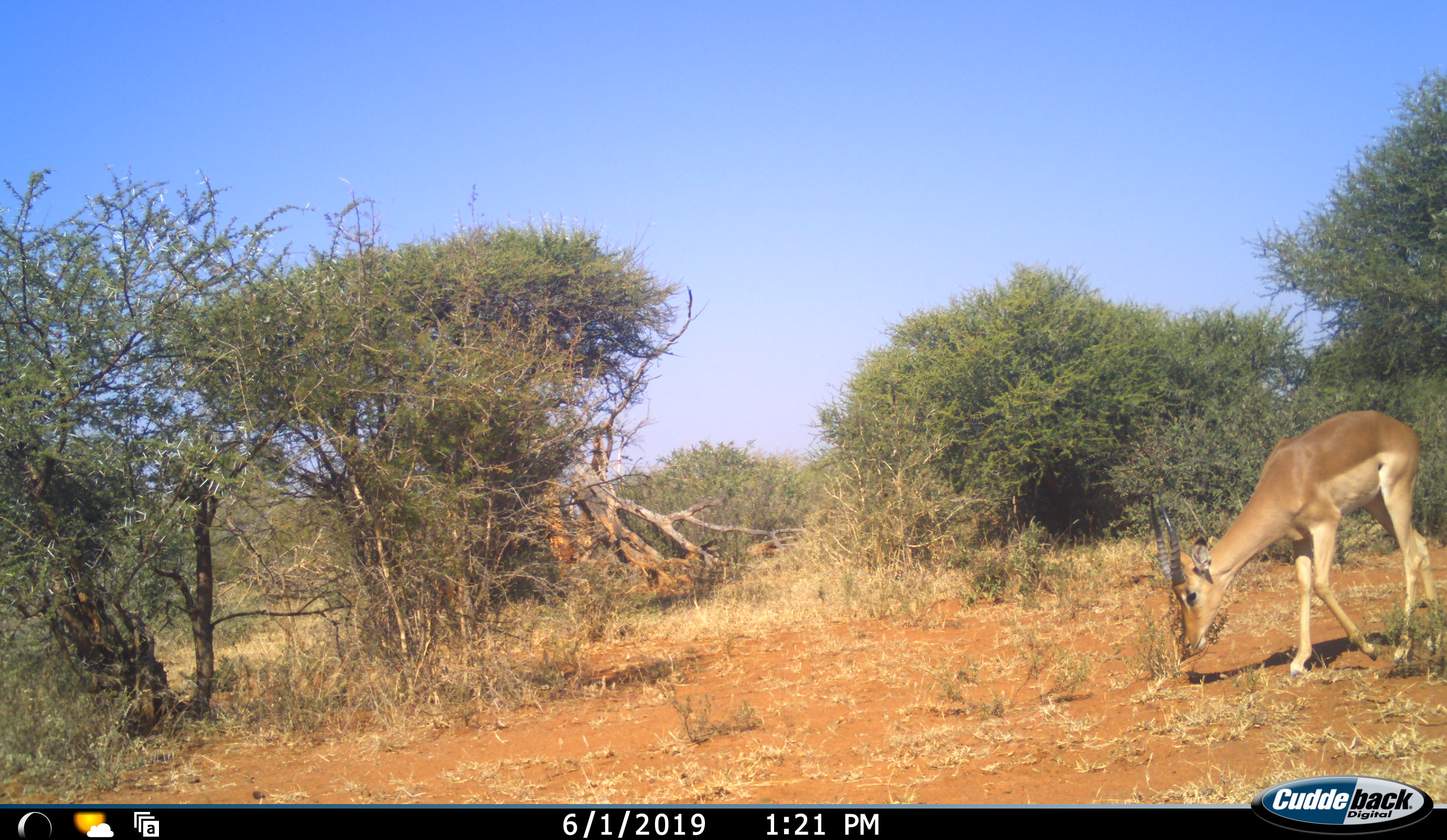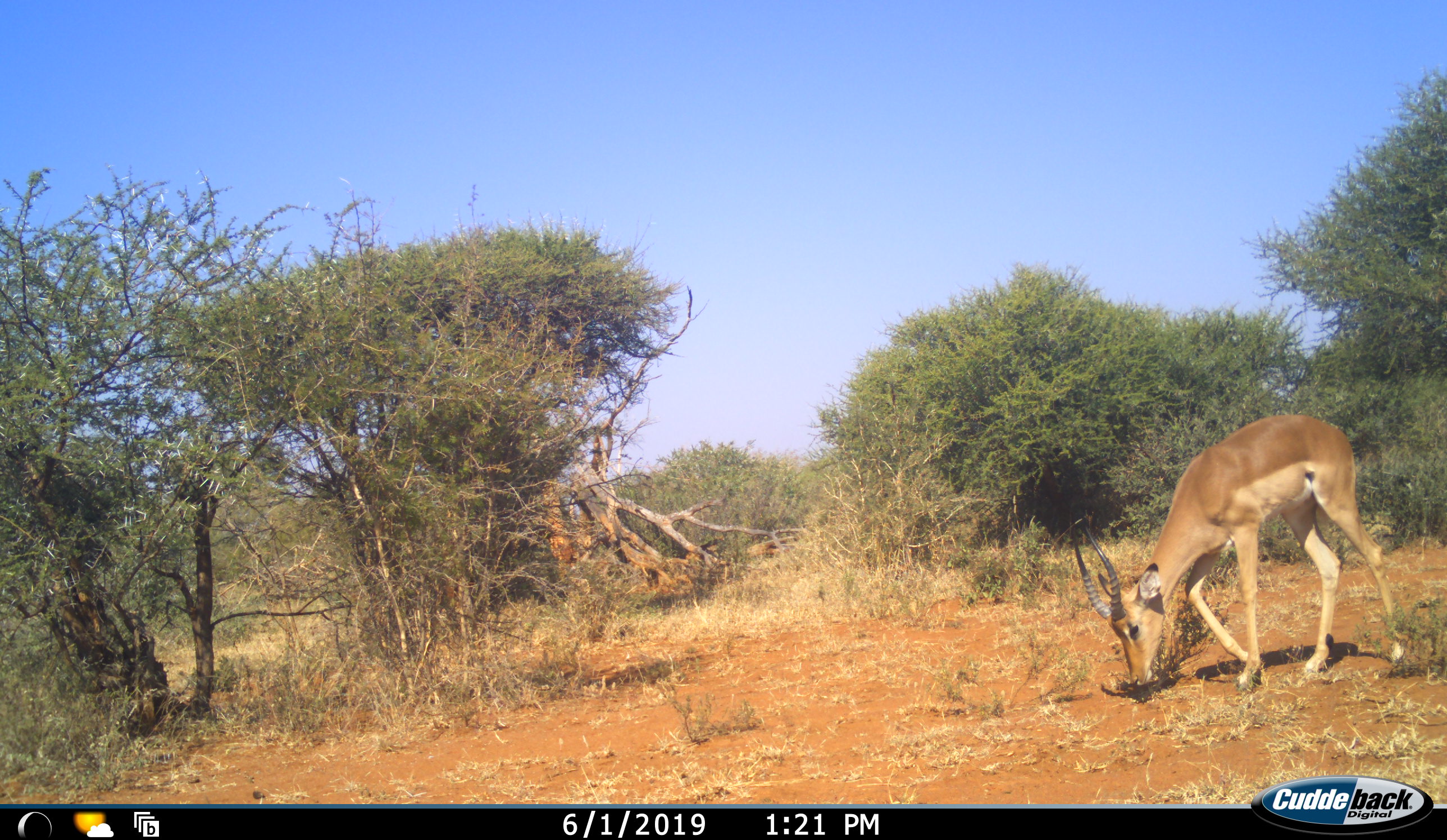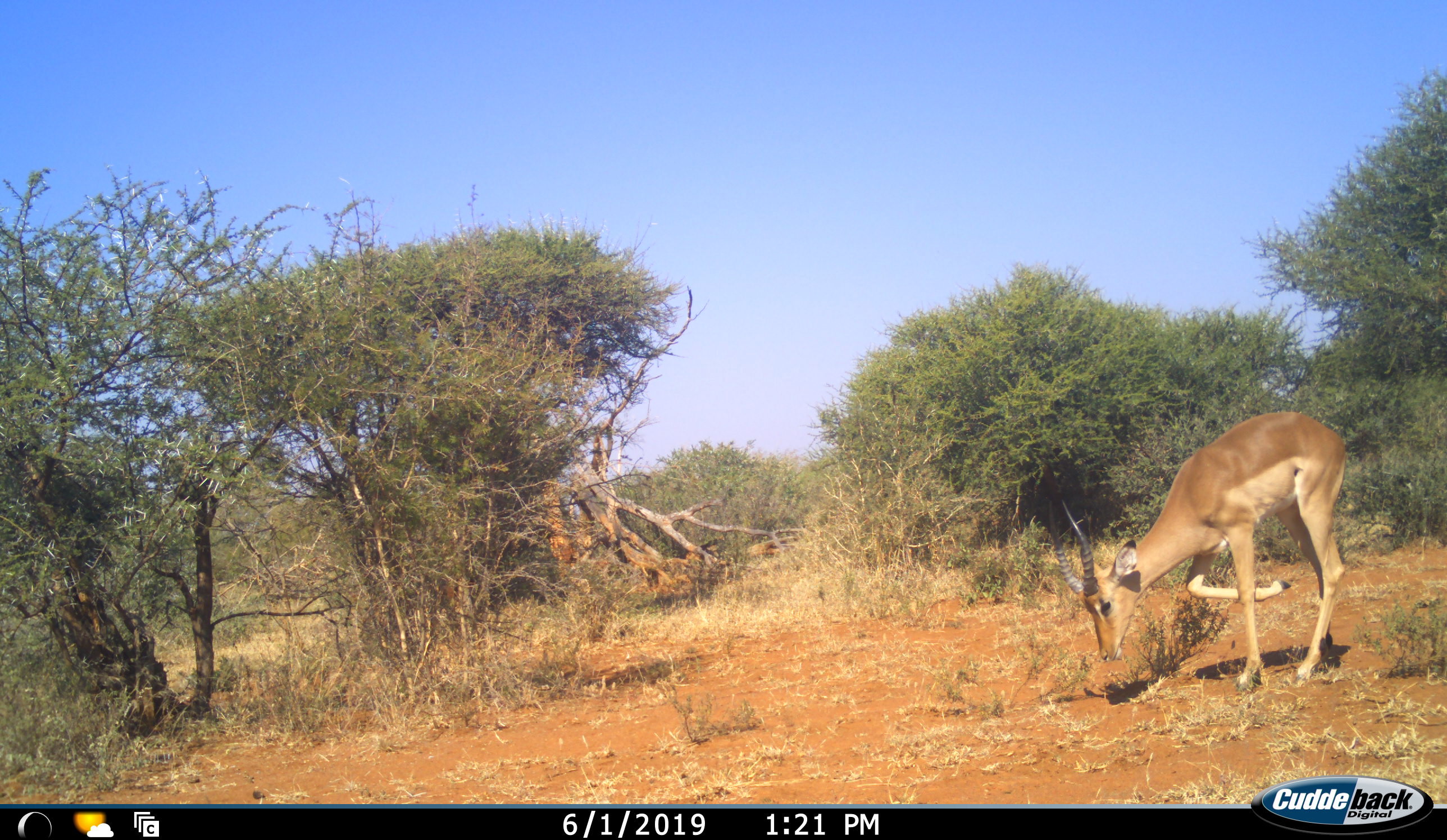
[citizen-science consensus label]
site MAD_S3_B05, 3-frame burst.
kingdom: Animalia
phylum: Chordata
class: Mammalia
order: Artiodactyla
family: Bovidae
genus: Aepyceros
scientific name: Aepyceros melampus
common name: impala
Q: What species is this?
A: Impala (Aepyceros melampus).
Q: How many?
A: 1.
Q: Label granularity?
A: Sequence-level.